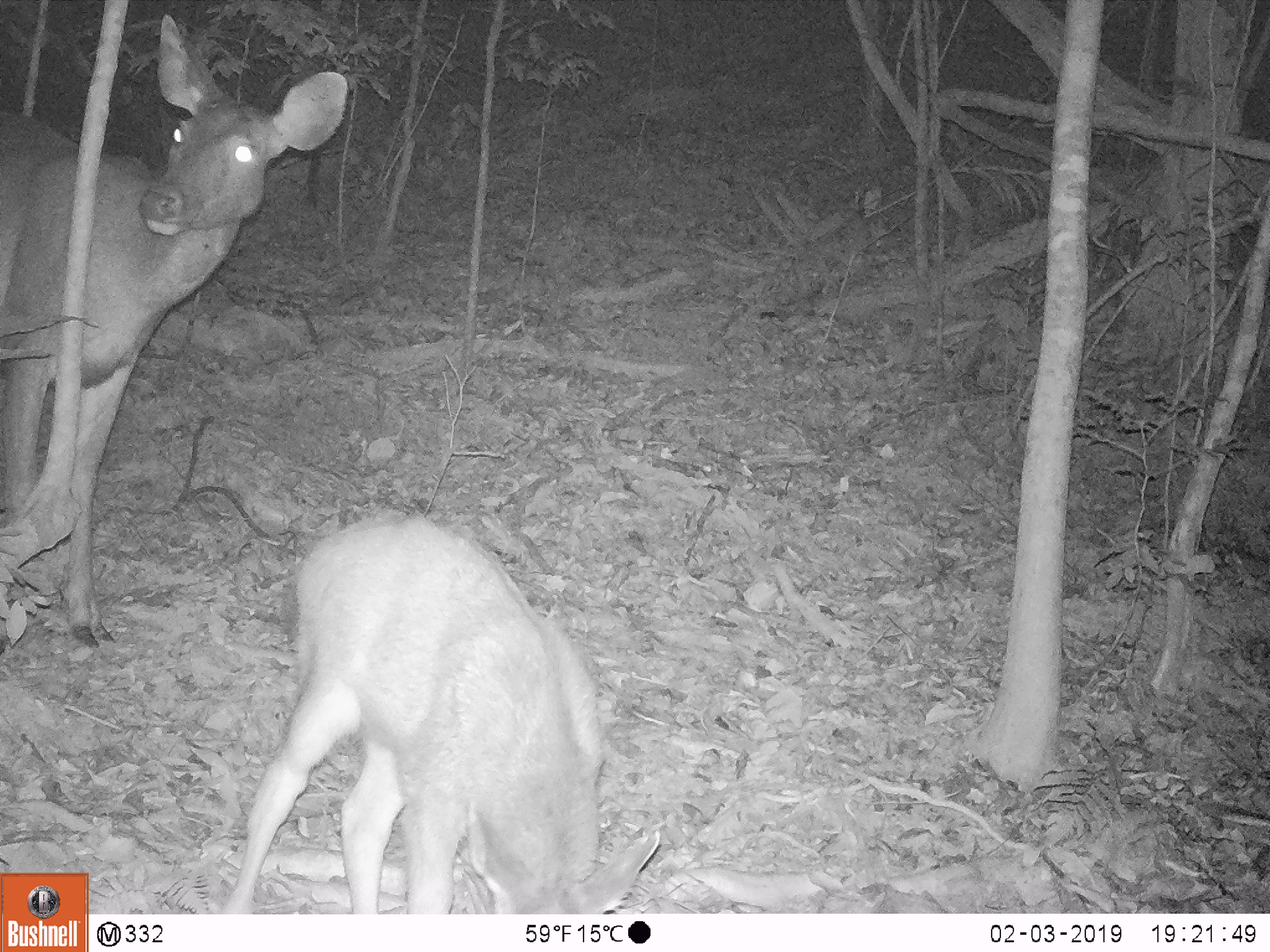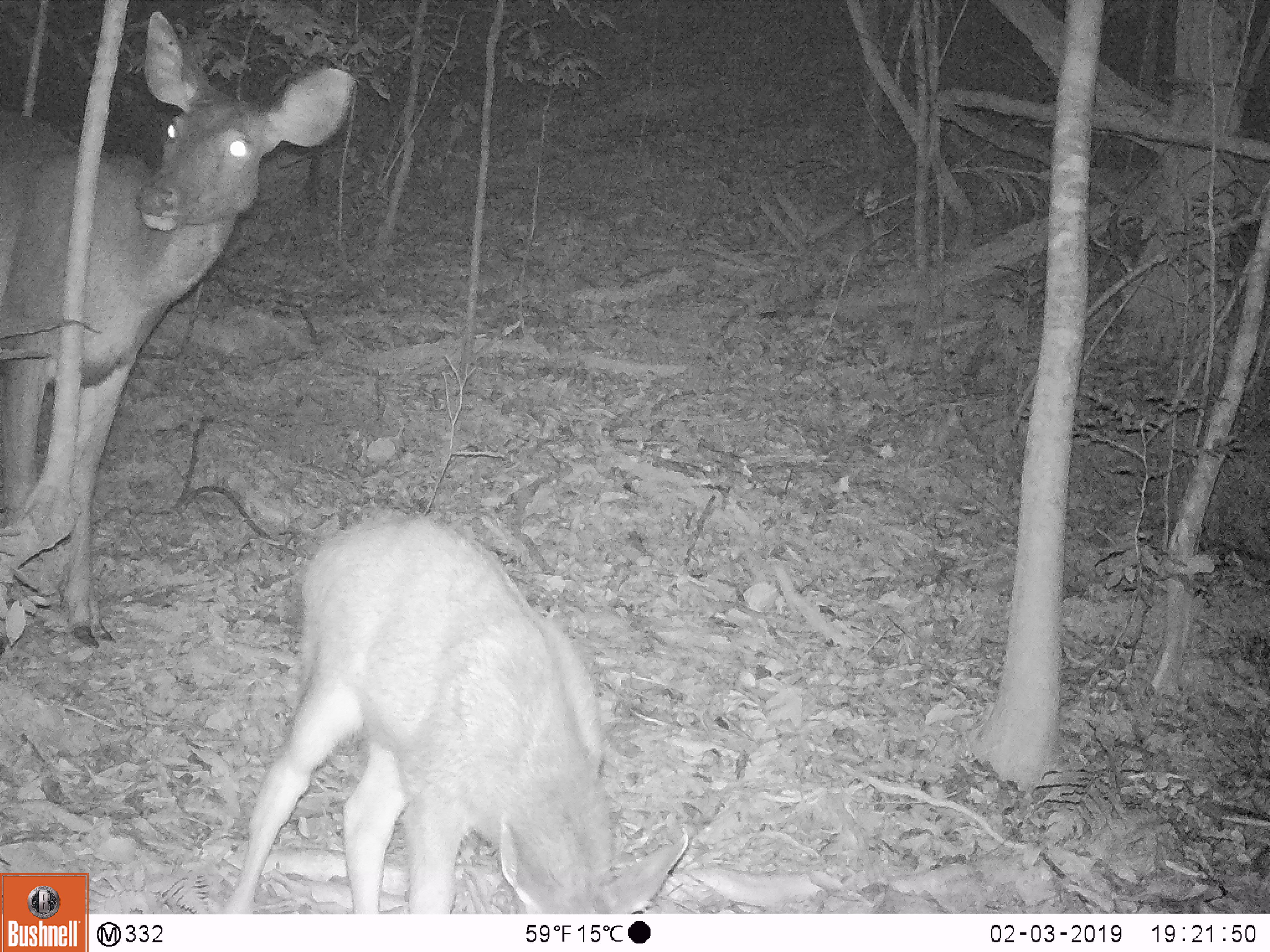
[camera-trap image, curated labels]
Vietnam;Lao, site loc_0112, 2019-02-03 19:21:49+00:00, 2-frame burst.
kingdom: Animalia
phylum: Chordata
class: Mammalia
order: Artiodactyla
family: Cervidae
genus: Rusa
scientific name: Rusa unicolor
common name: sambar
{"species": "sambar (Rusa unicolor)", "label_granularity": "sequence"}